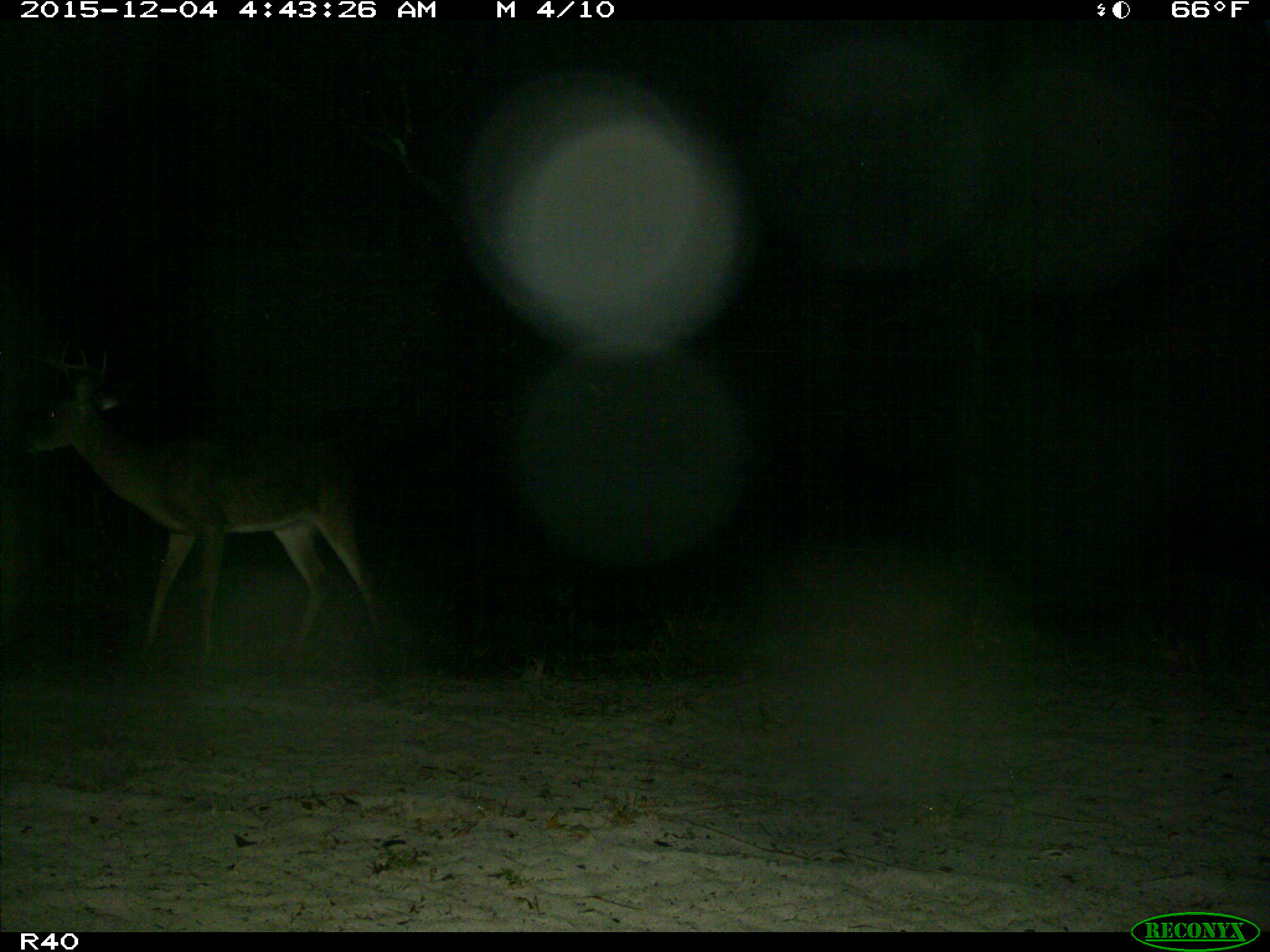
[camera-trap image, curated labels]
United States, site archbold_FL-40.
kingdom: Animalia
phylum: Chordata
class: Mammalia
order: Artiodactyla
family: Cervidae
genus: Odocoileus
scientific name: Odocoileus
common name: deer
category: unidentified deer